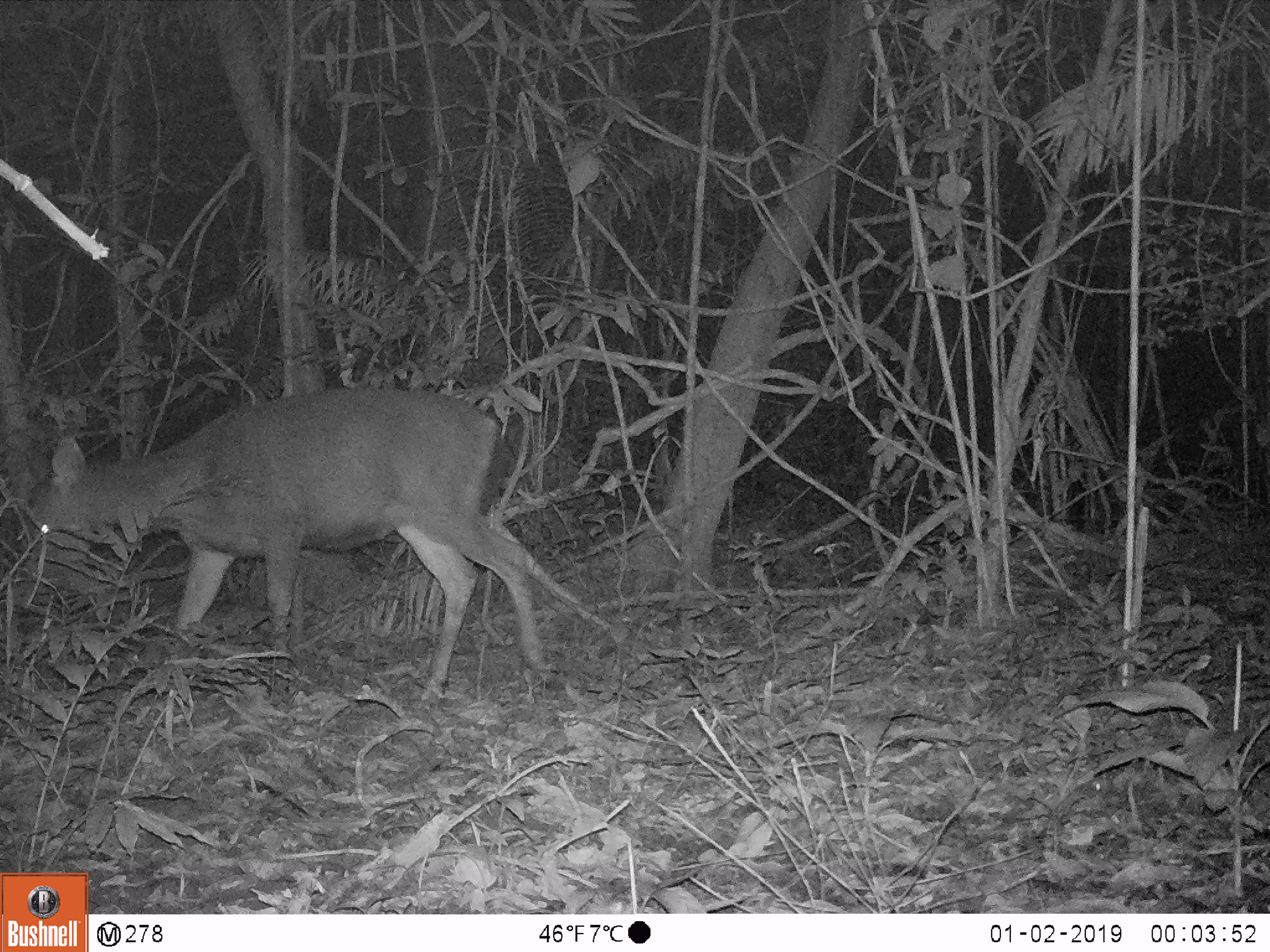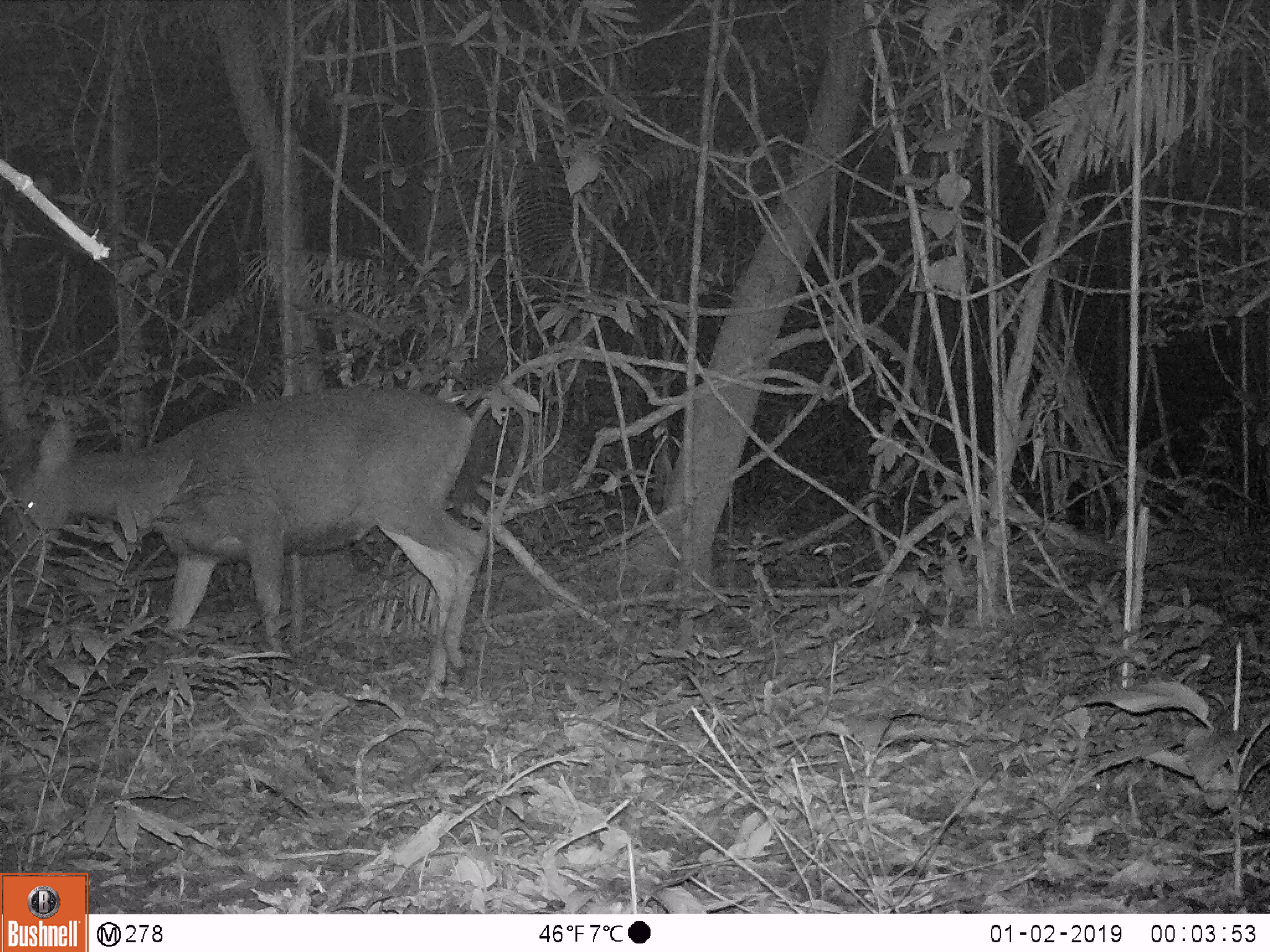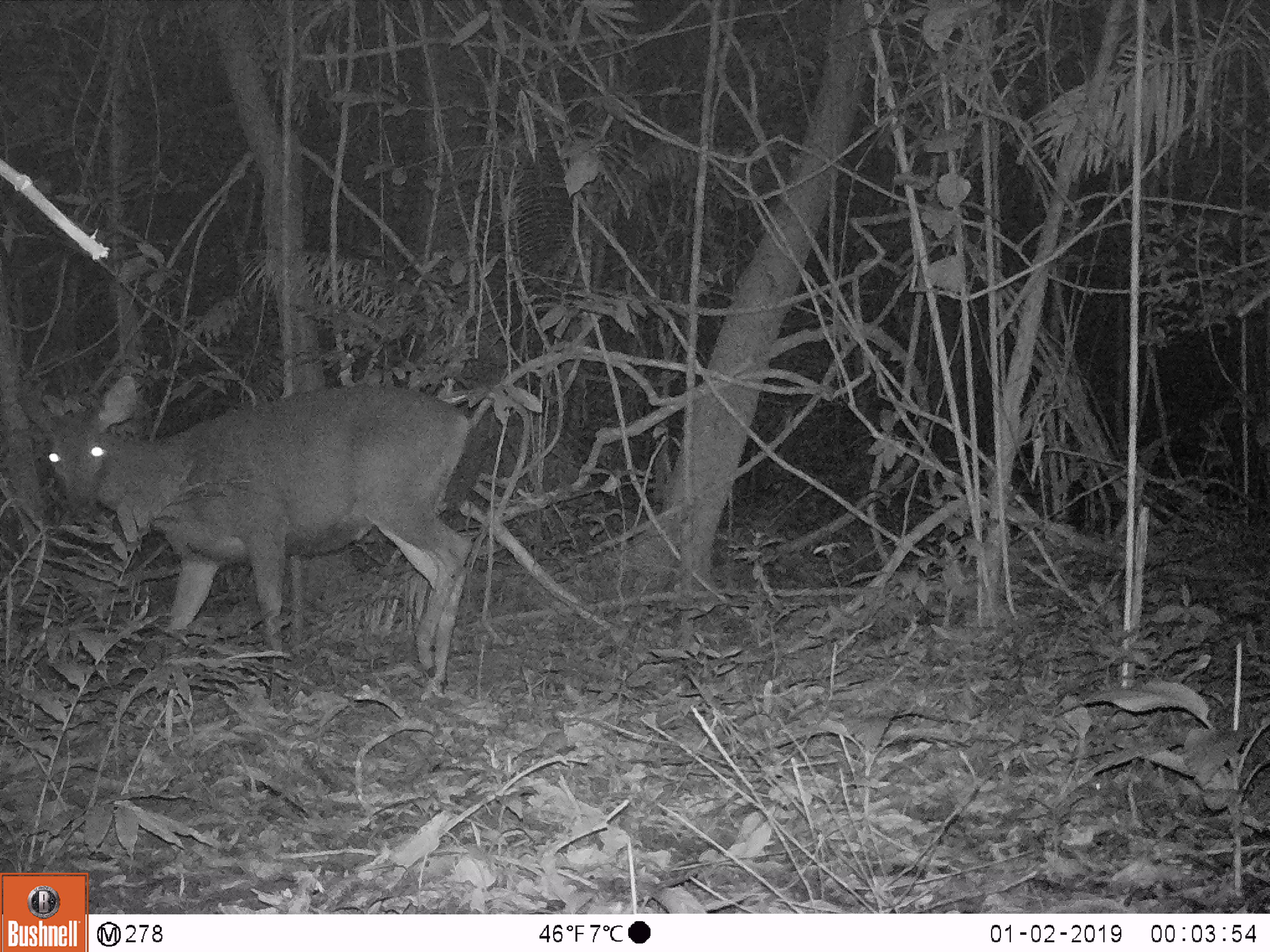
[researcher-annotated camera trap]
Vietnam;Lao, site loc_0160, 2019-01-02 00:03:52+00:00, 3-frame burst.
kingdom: Animalia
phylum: Chordata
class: Mammalia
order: Artiodactyla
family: Cervidae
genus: Rusa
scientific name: Rusa unicolor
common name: sambar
Sambar (Rusa unicolor). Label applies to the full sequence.